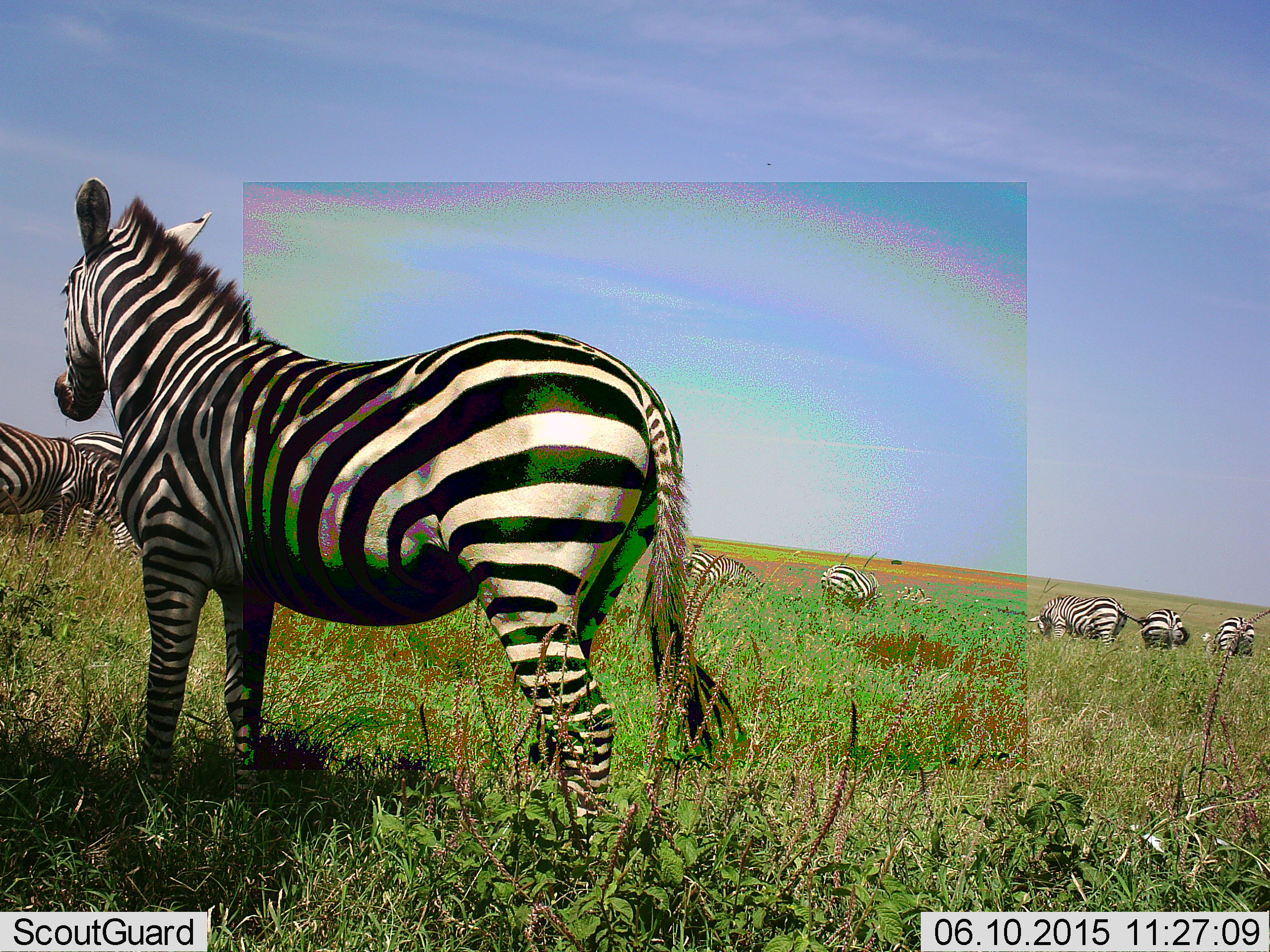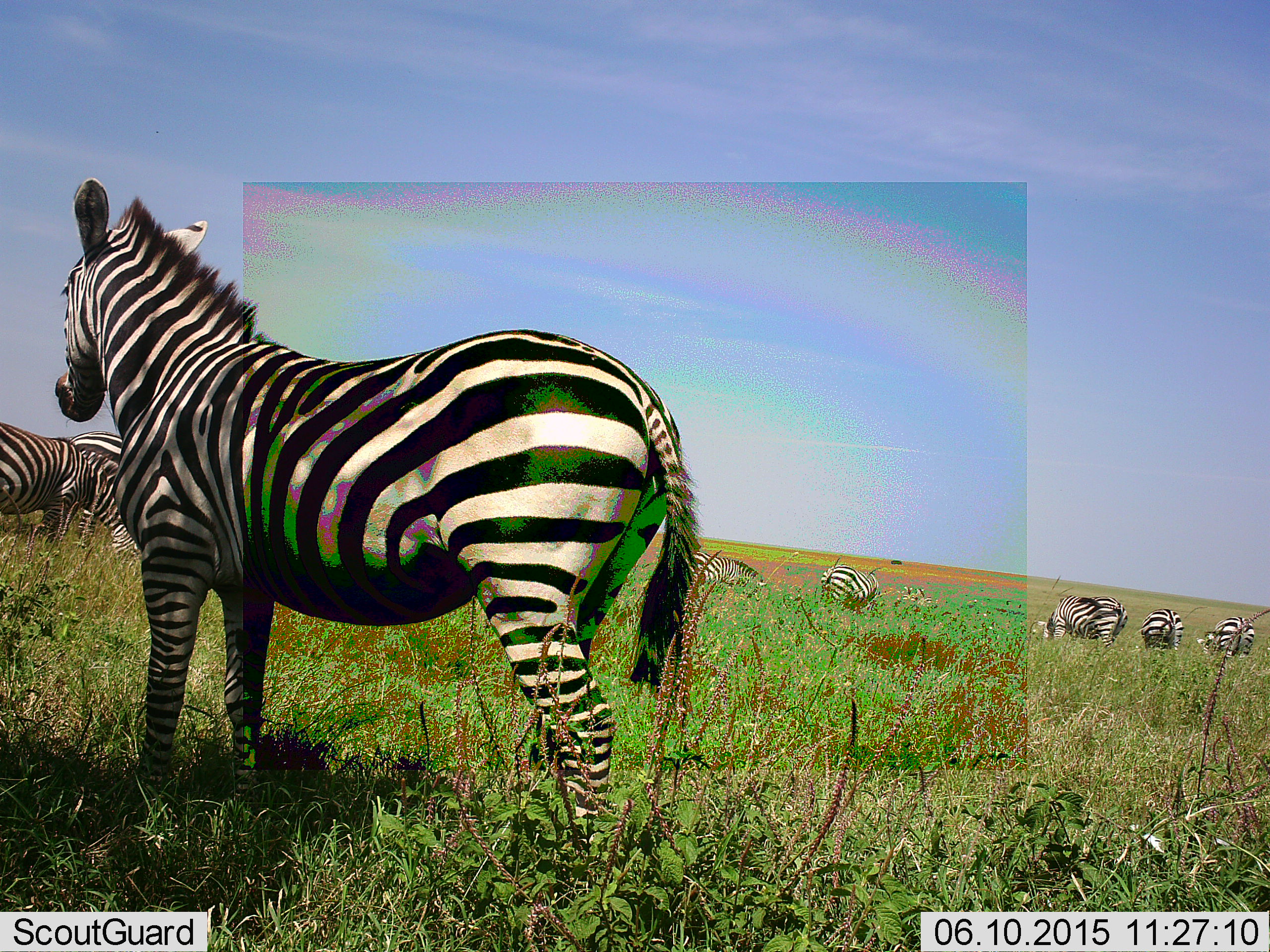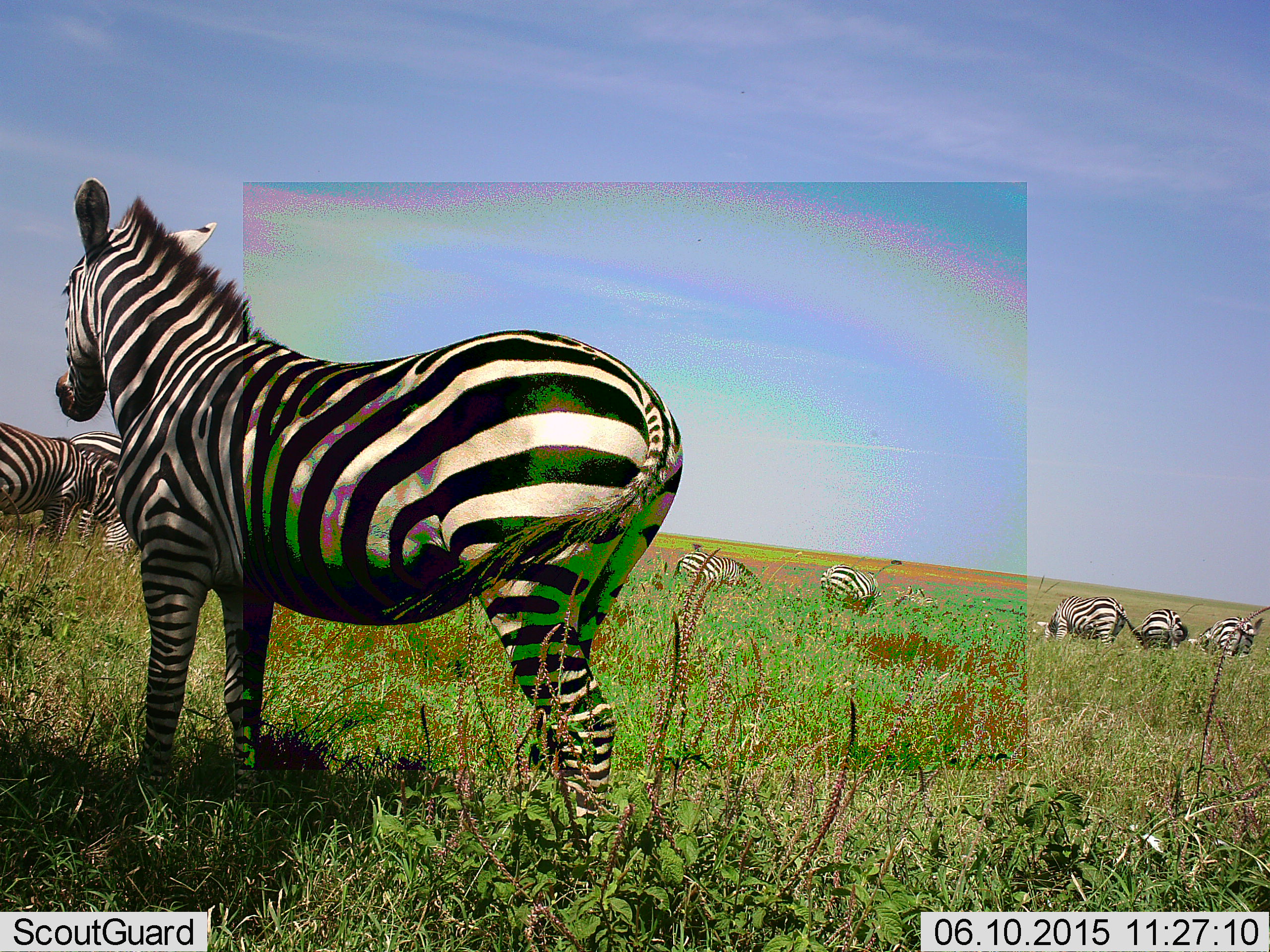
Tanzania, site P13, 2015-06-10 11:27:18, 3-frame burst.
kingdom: Animalia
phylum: Chordata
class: Mammalia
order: Perissodactyla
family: Equidae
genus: Equus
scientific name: Equus quagga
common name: plains zebra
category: zebra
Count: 10.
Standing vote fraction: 90%.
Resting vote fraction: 10%.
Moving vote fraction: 20%.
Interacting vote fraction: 10%.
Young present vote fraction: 0%.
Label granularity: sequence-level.